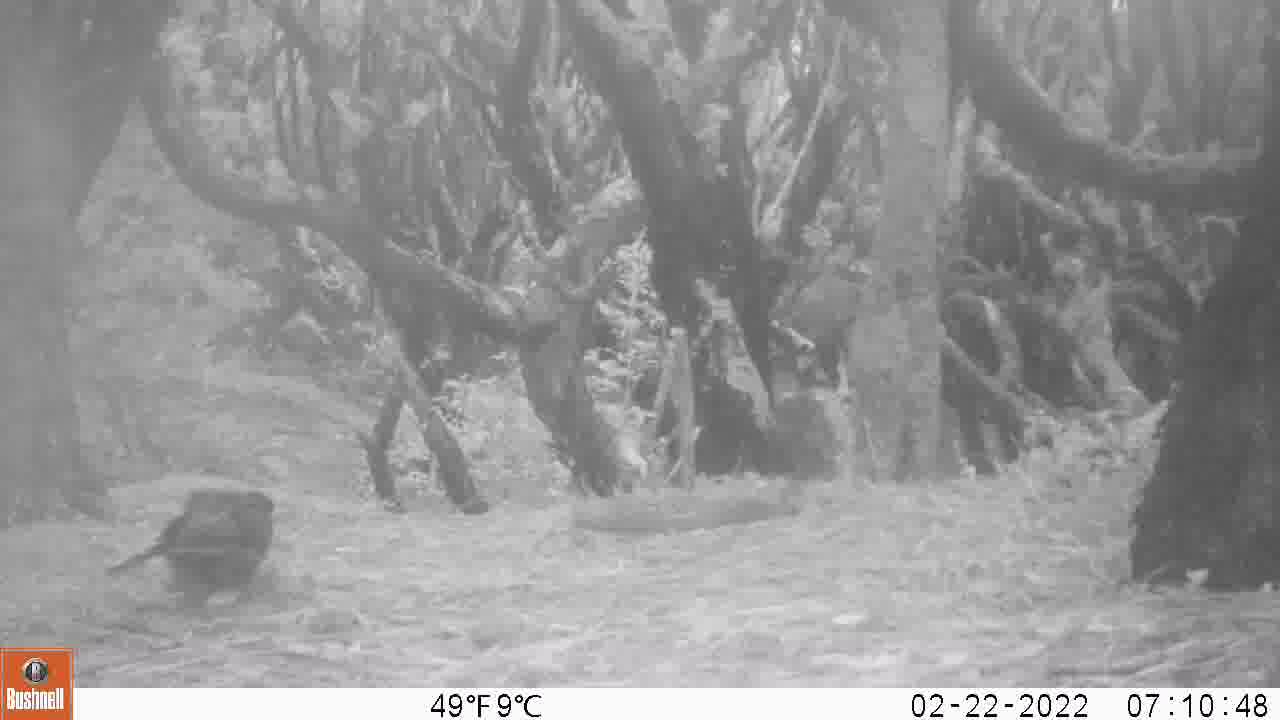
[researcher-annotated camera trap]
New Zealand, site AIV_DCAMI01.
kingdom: Animalia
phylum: Chordata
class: Aves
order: Passeriformes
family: Turdidae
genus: Turdus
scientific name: Turdus merula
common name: eurasian blackbird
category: blackbird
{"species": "blackbird (eurasian blackbird) (Turdus merula)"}